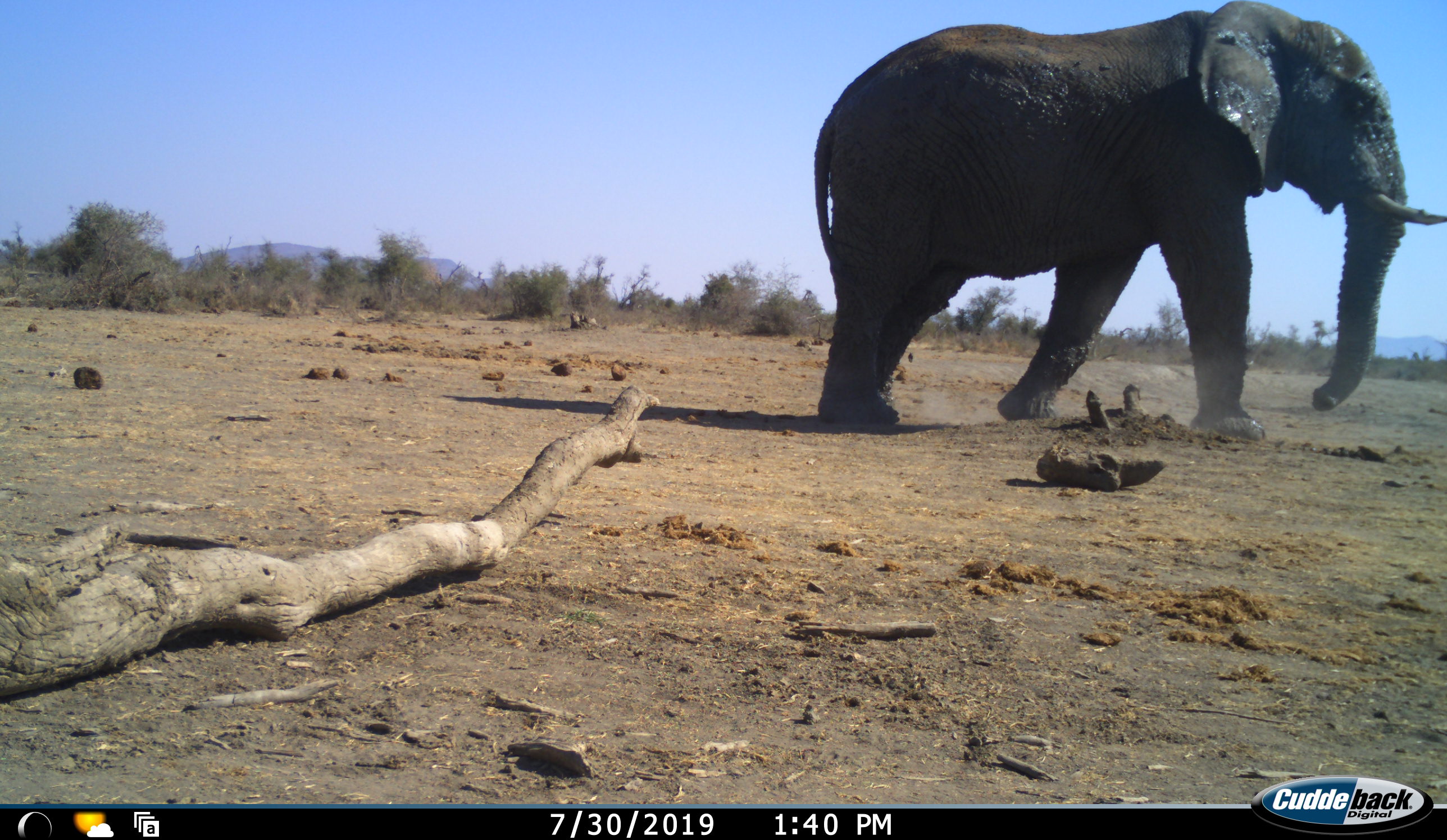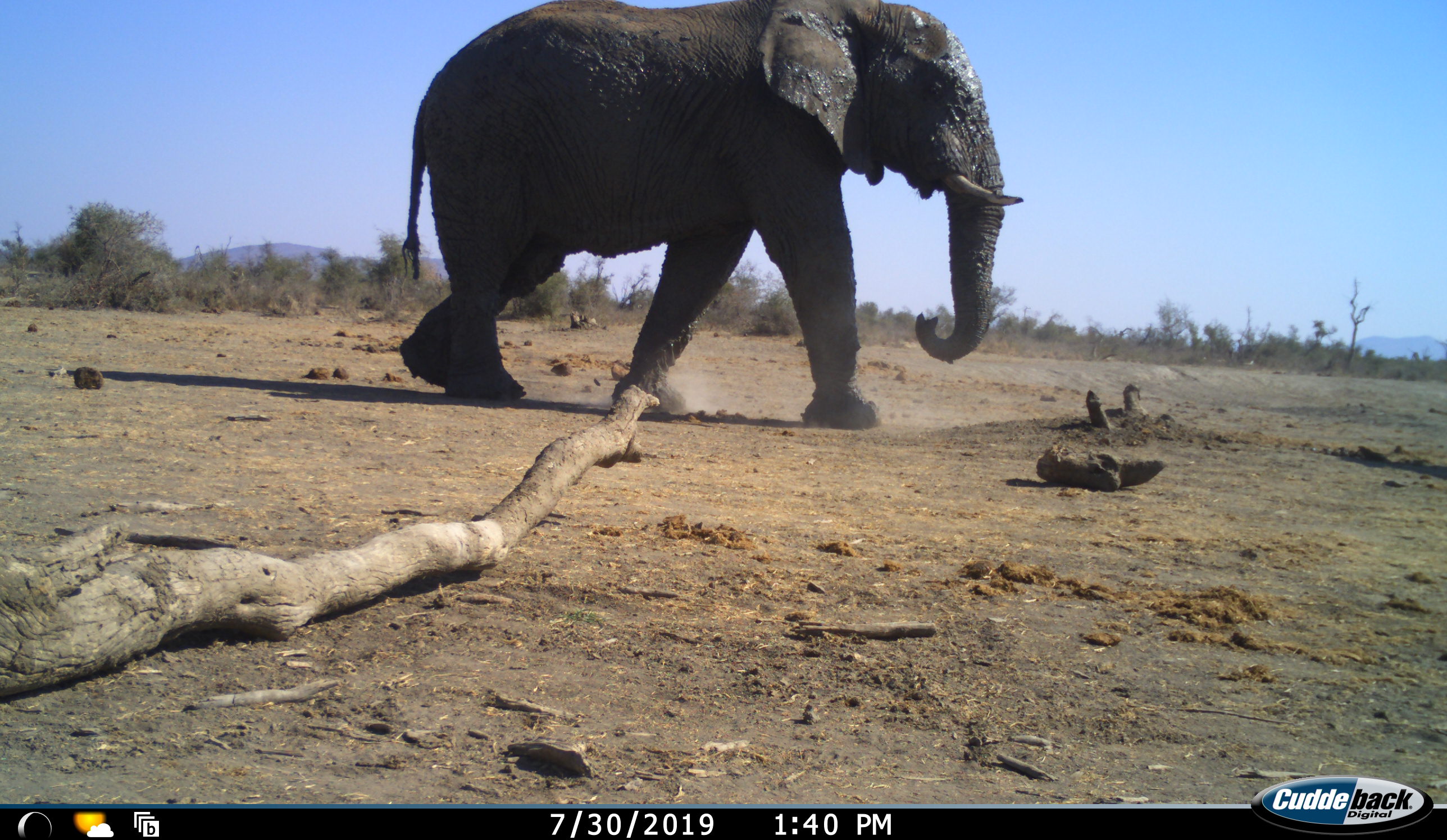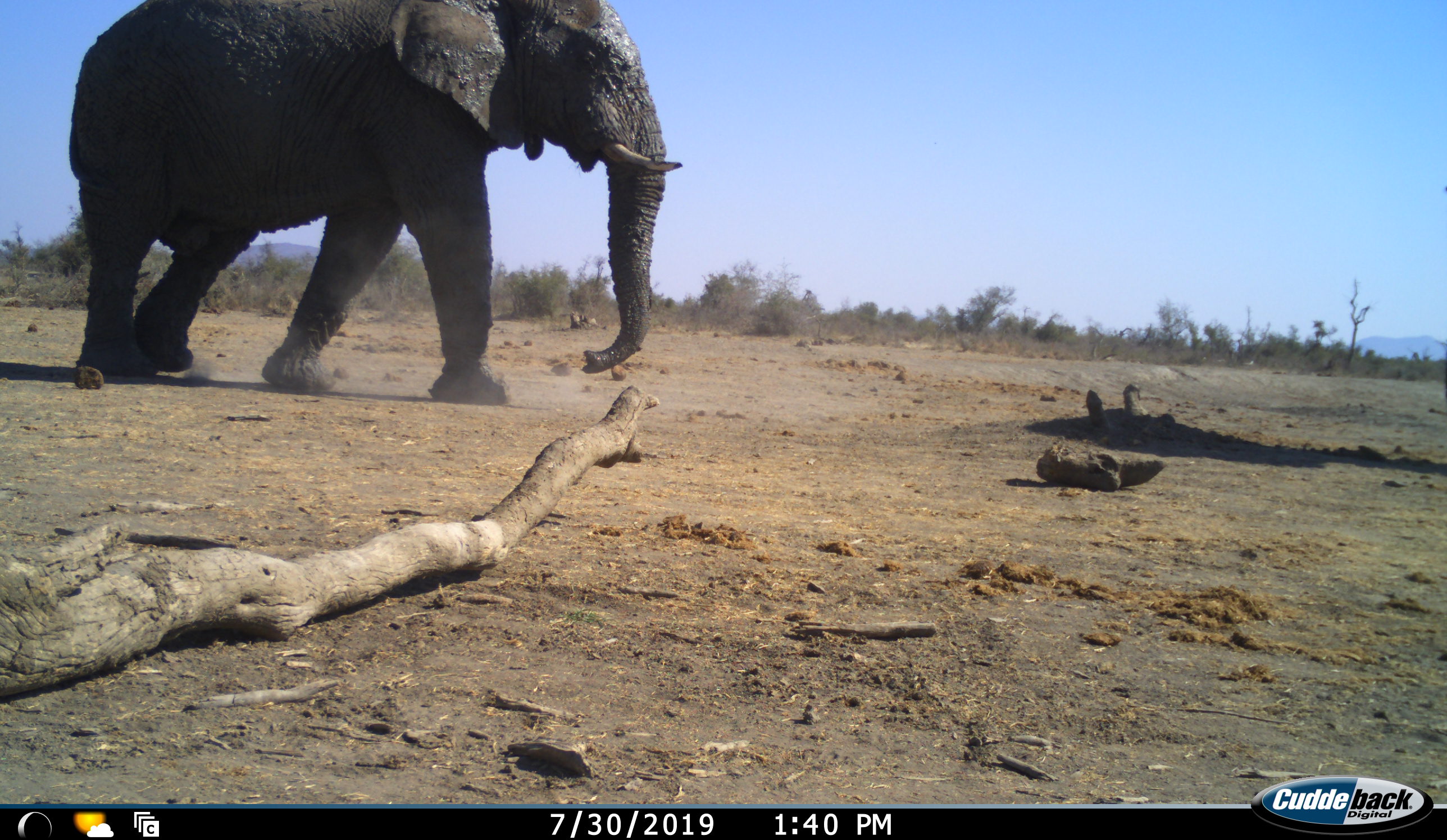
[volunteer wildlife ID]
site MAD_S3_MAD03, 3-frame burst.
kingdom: Animalia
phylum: Chordata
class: Mammalia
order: Proboscidea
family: Elephantidae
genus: Loxodonta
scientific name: Loxodonta africana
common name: african bush elephant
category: elephant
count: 1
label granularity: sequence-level